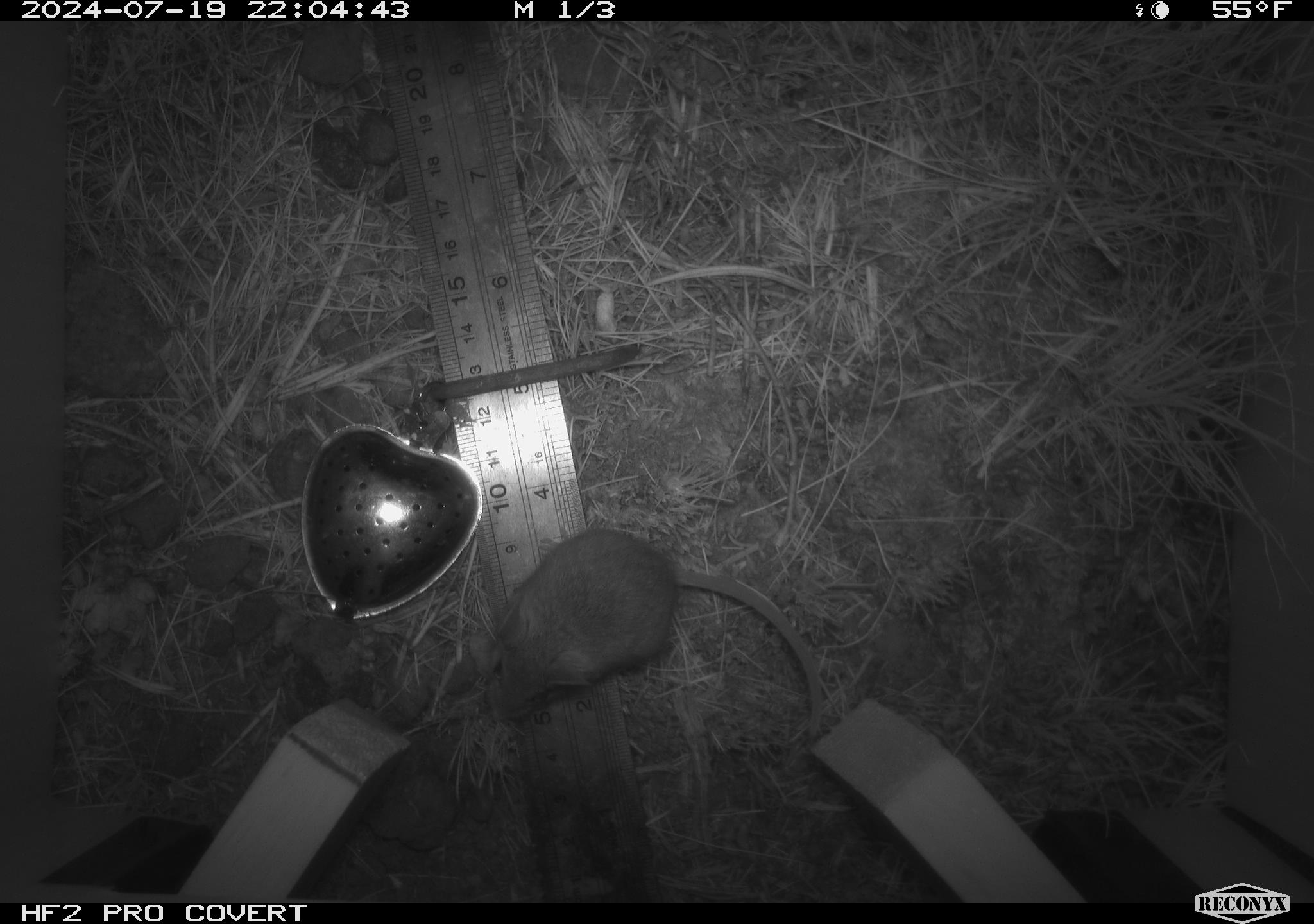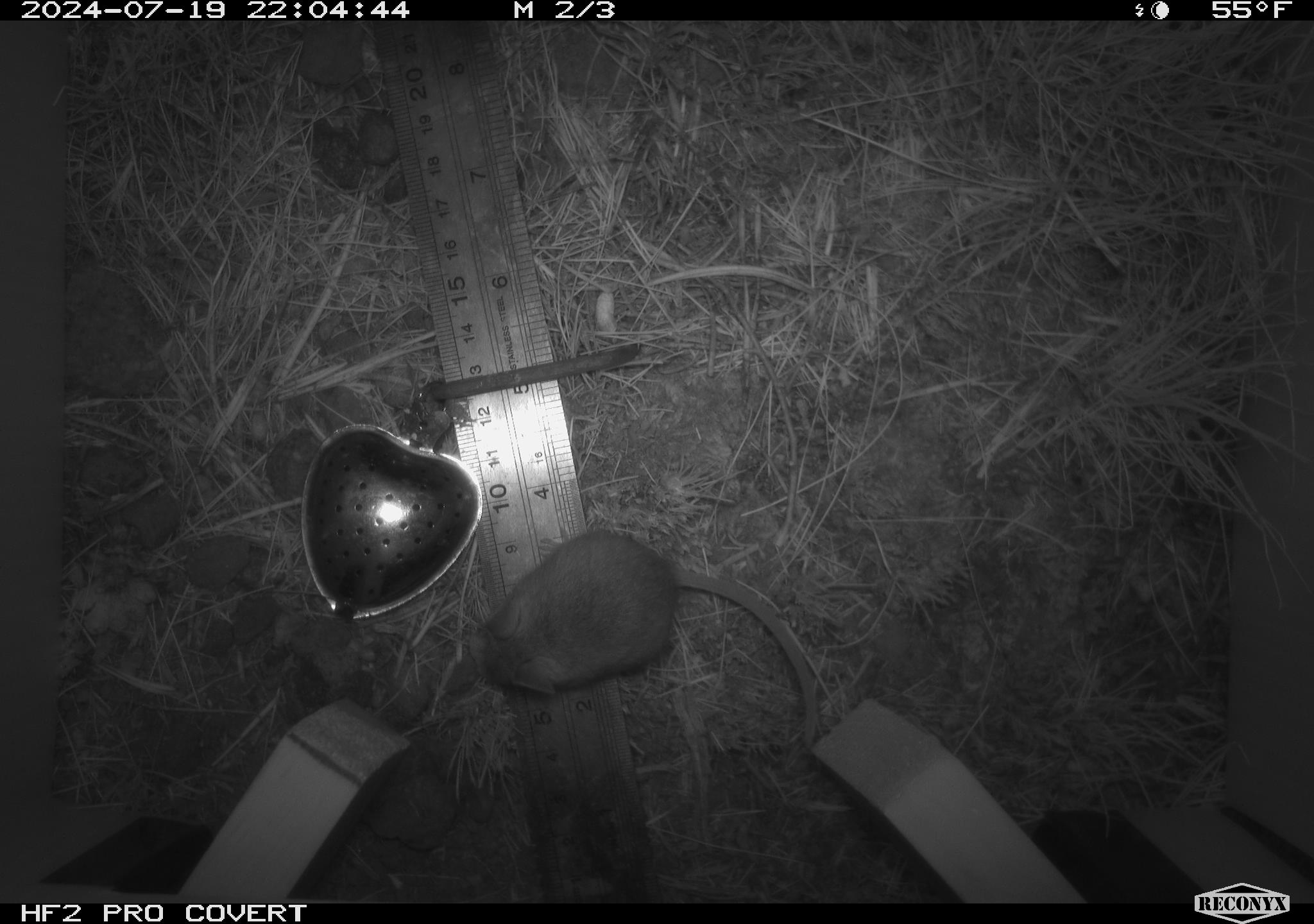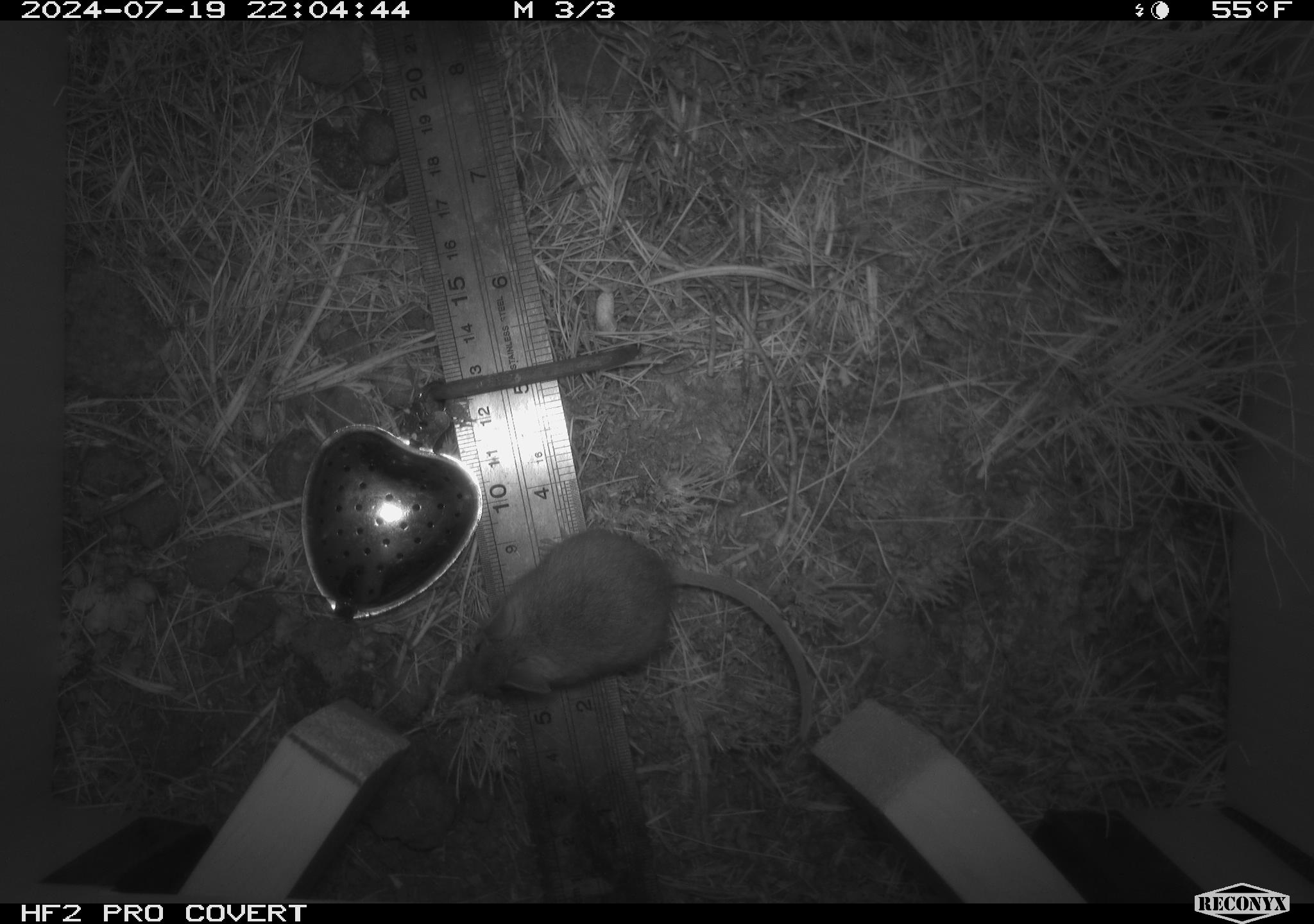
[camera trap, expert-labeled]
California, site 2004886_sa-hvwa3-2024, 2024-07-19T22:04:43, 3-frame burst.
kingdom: Animalia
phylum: Chordata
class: Mammalia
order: Rodentia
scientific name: Rodentia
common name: mouse species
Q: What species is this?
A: Mouse species (Rodentia).